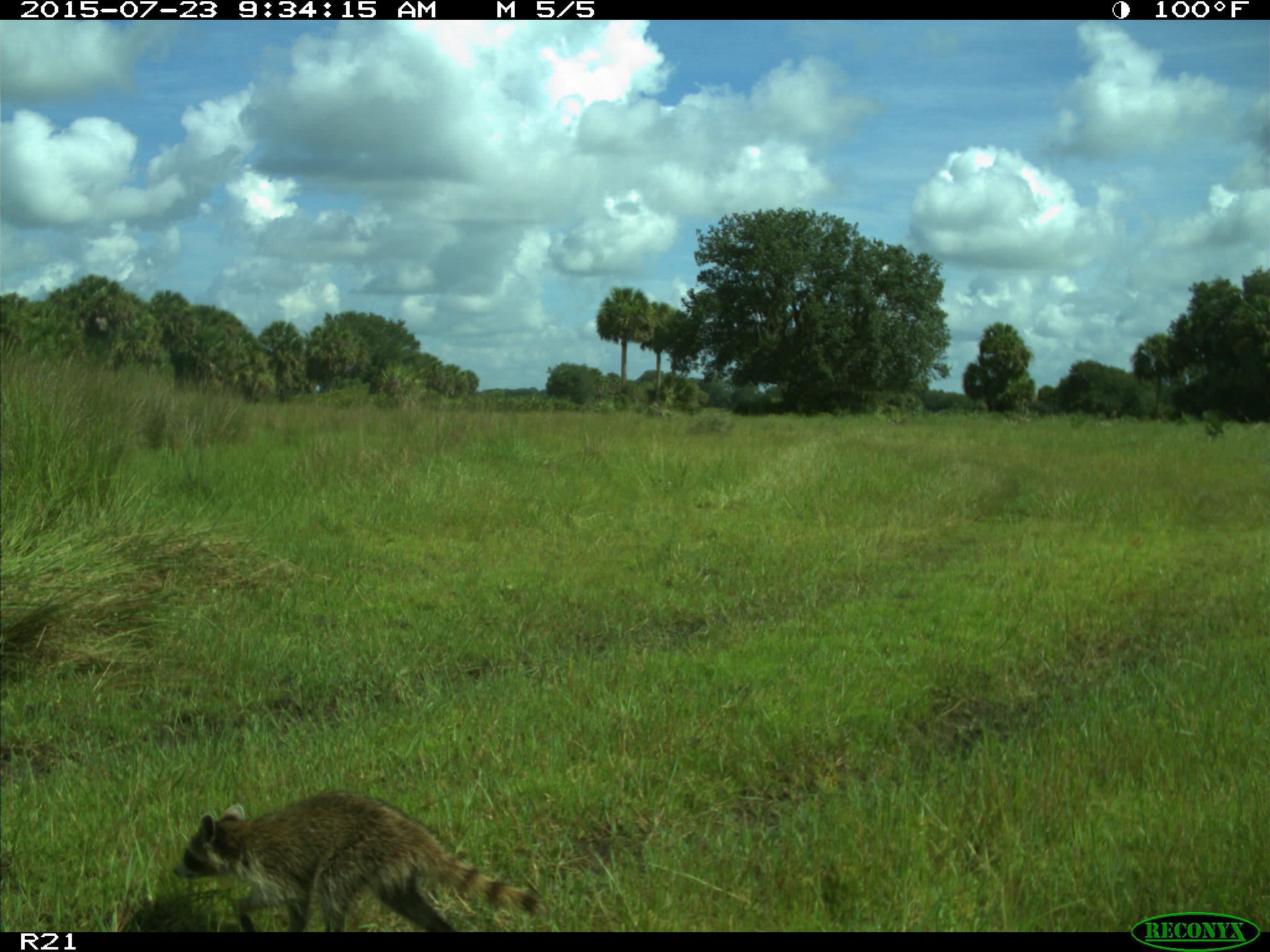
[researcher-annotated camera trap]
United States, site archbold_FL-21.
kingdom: Animalia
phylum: Chordata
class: Mammalia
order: Carnivora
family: Procyonidae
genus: Procyon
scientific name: Procyon lotor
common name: common raccoon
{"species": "Procyon lotor (common raccoon)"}